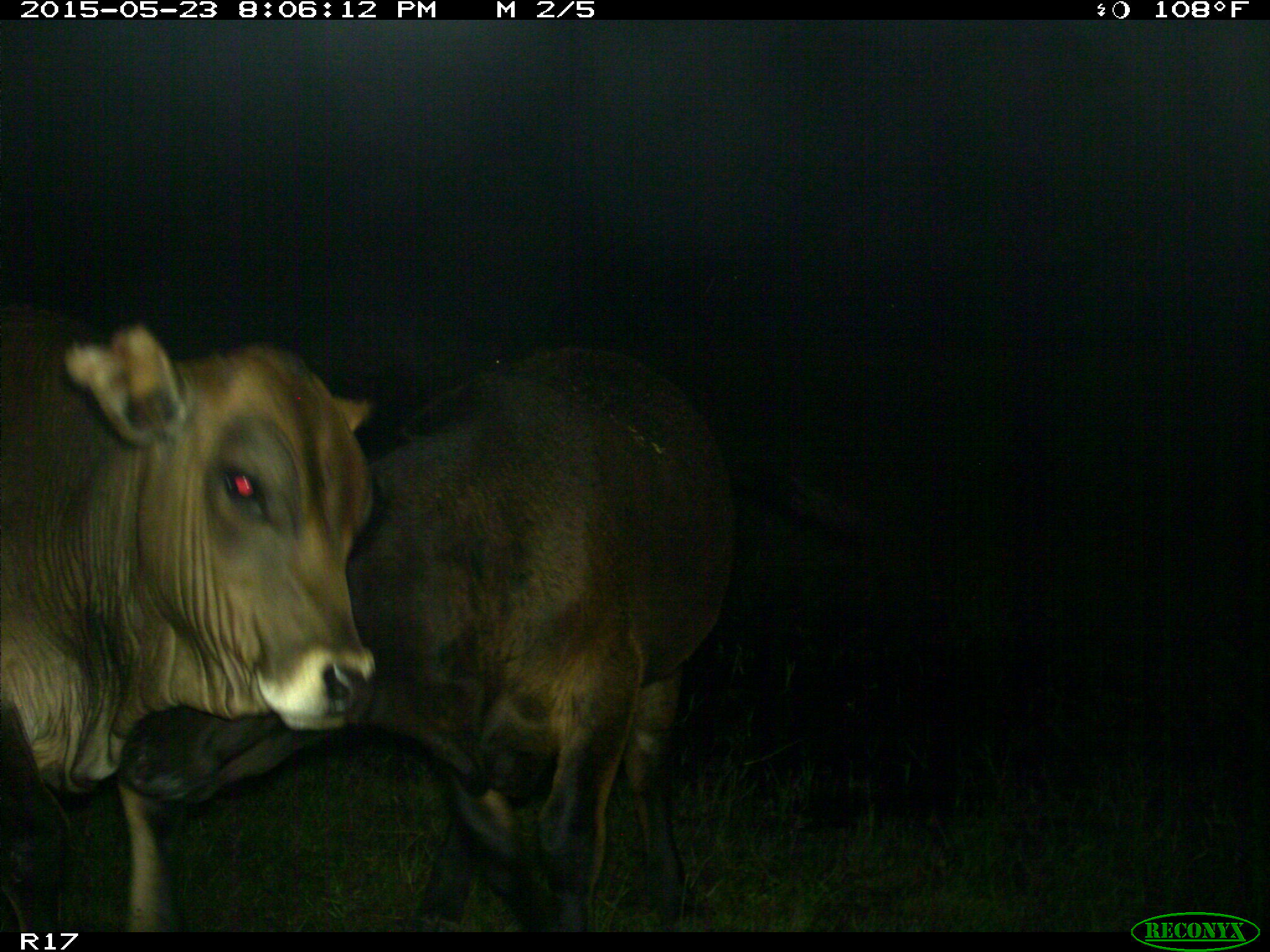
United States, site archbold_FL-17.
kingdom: Animalia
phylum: Chordata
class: Mammalia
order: Artiodactyla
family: Bovidae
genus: Bos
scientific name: Bos taurus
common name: domestic cow